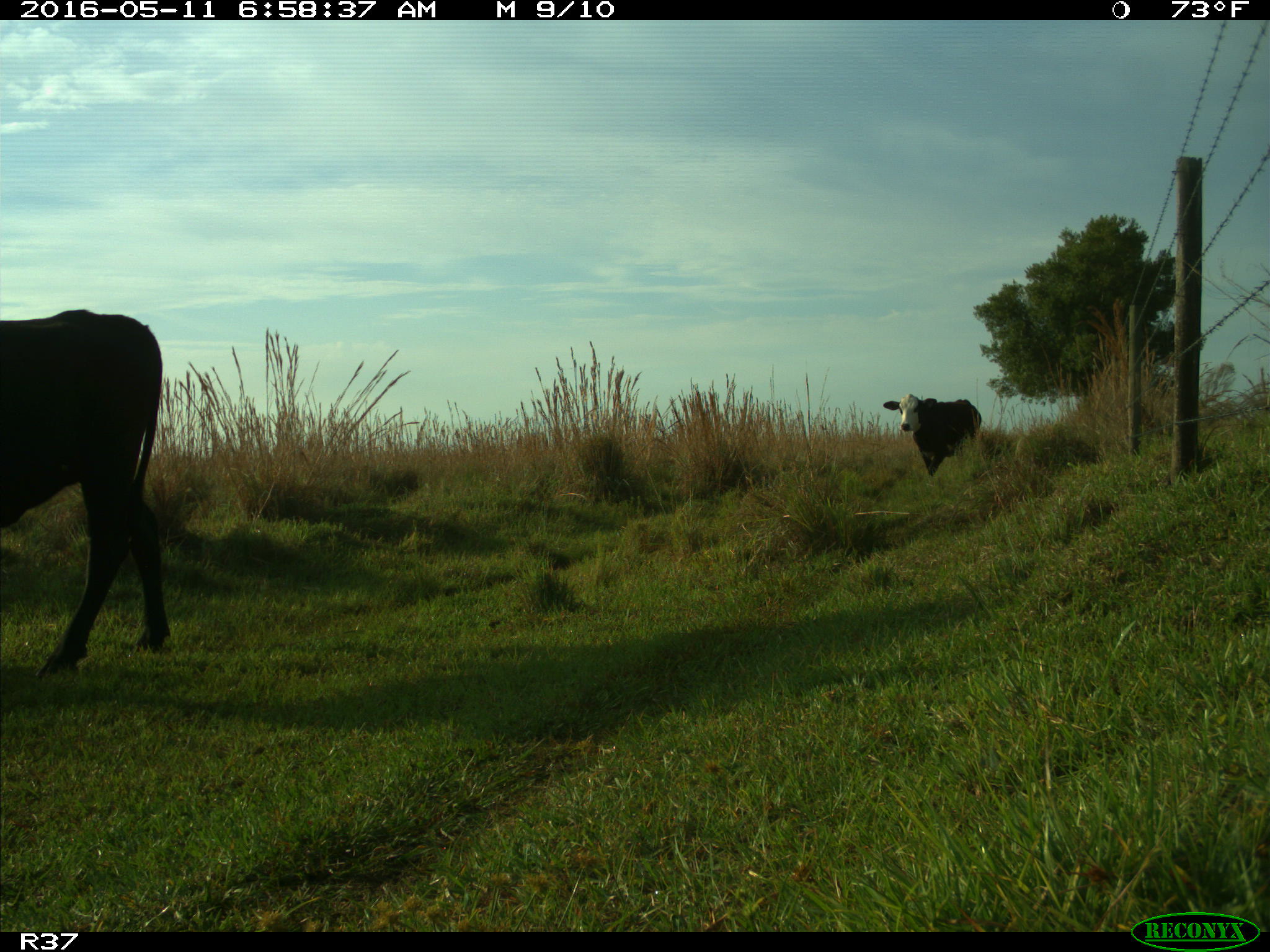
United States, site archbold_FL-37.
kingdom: Animalia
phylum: Chordata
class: Mammalia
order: Artiodactyla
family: Bovidae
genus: Bos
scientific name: Bos taurus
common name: domestic cow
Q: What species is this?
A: Bos taurus (domestic cow).